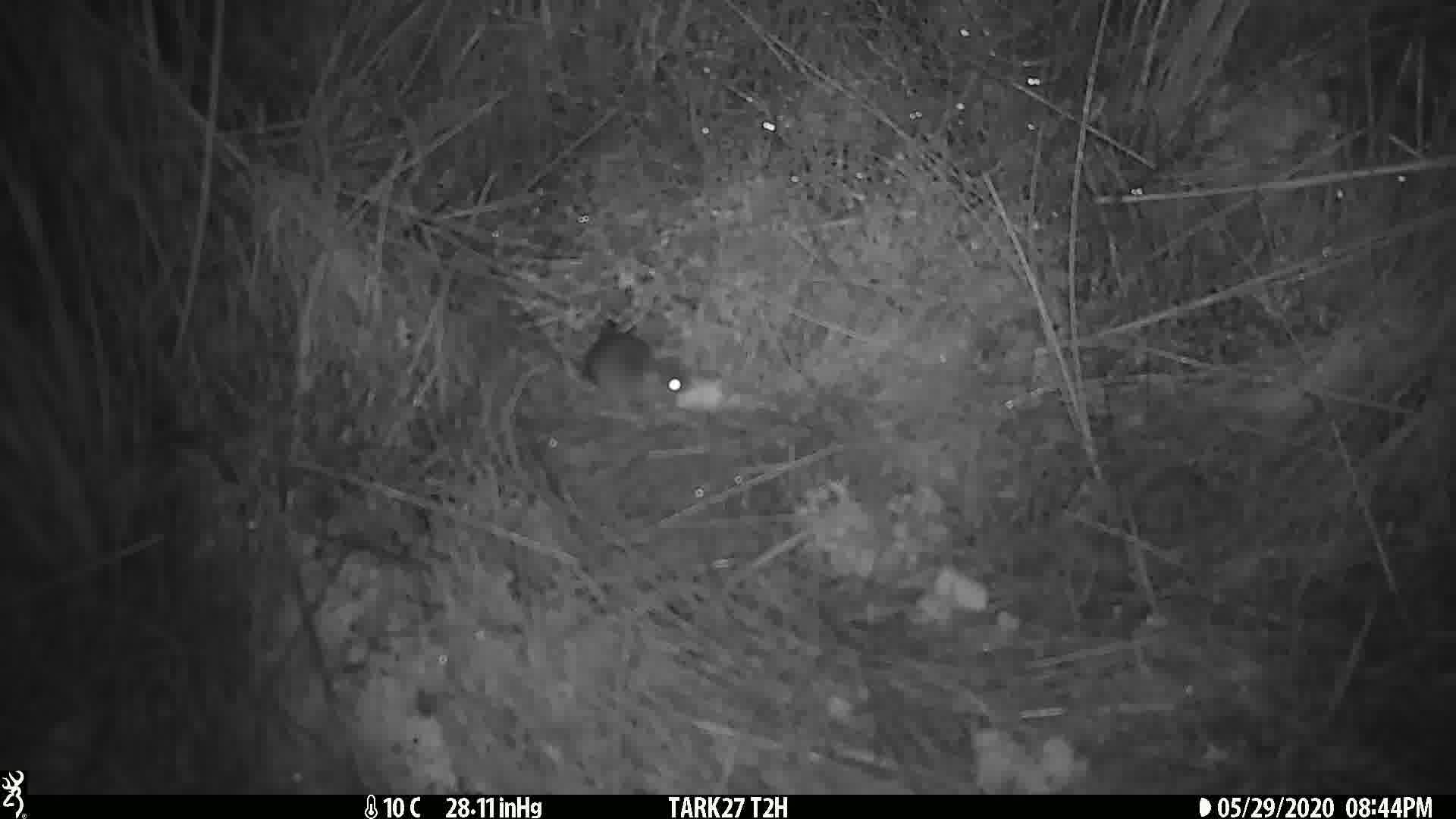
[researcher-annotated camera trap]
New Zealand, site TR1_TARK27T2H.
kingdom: Animalia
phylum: Chordata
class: Mammalia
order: Rodentia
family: Muridae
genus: Mus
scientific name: Mus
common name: mouse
Mouse (Mus).